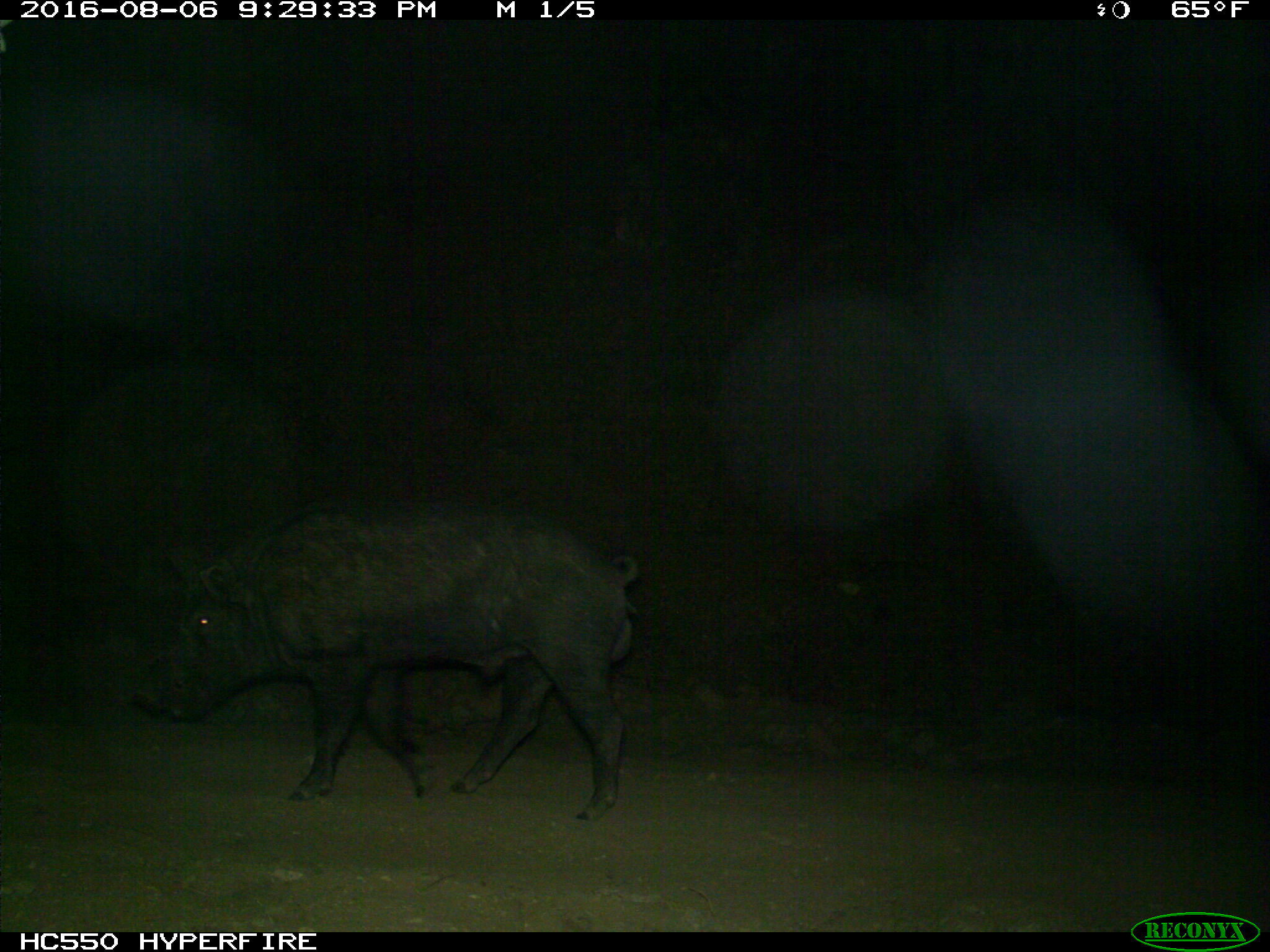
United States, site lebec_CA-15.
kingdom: Animalia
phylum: Chordata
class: Mammalia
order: Artiodactyla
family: Suidae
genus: Sus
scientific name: Sus scrofa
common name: wild boar